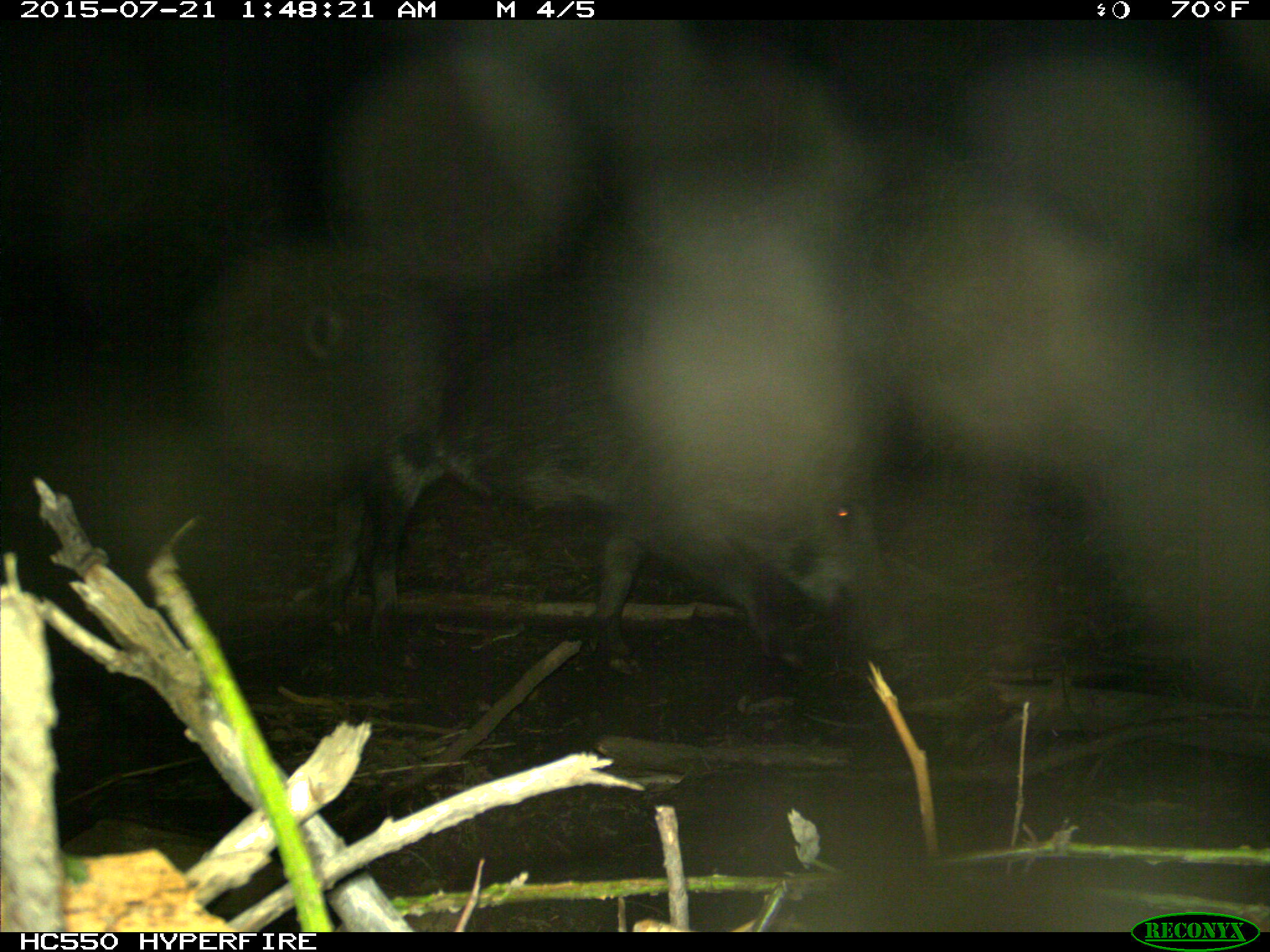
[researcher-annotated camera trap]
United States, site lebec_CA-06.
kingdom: Animalia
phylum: Chordata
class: Mammalia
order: Artiodactyla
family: Suidae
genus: Sus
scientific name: Sus scrofa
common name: wild boar